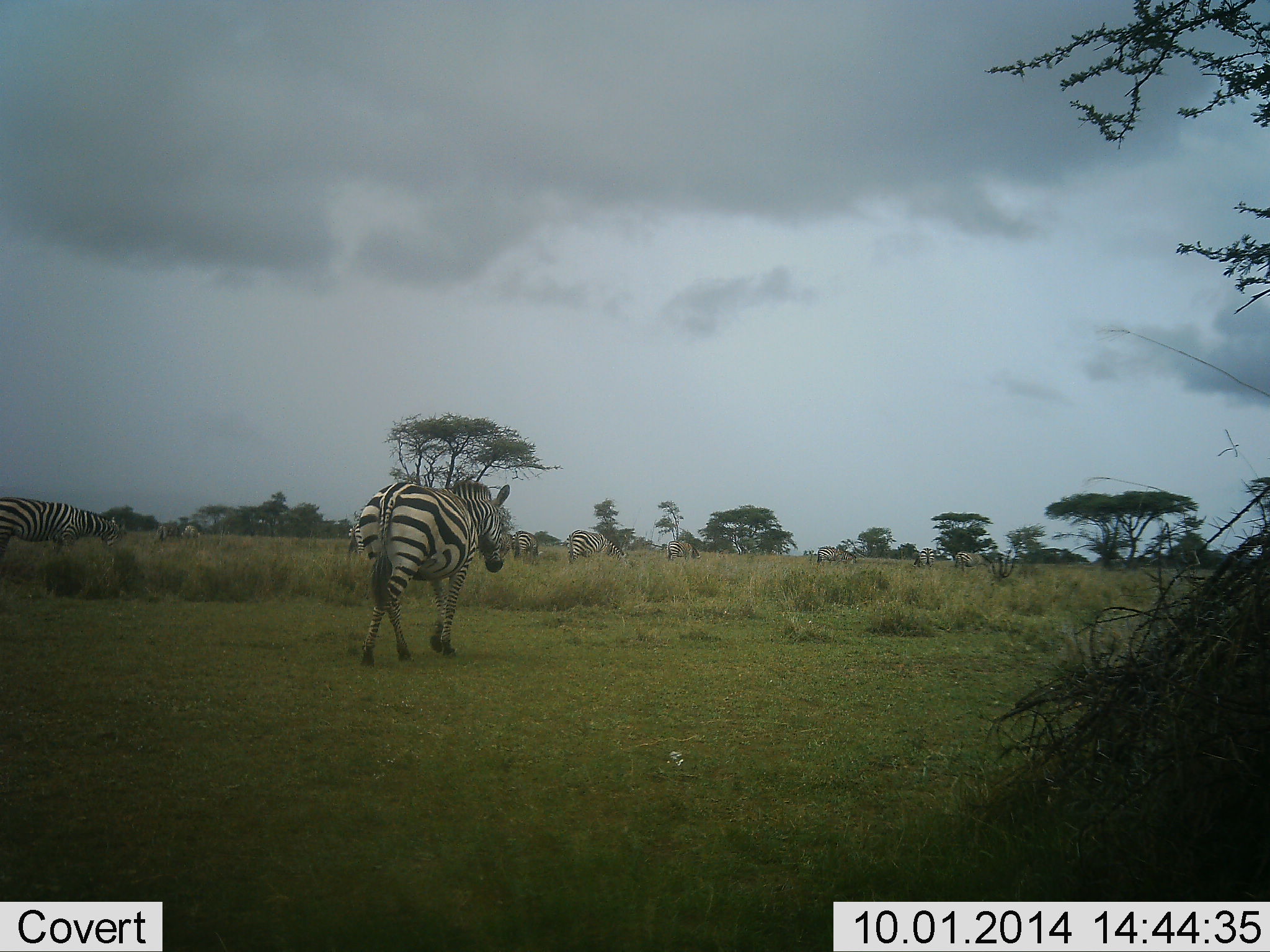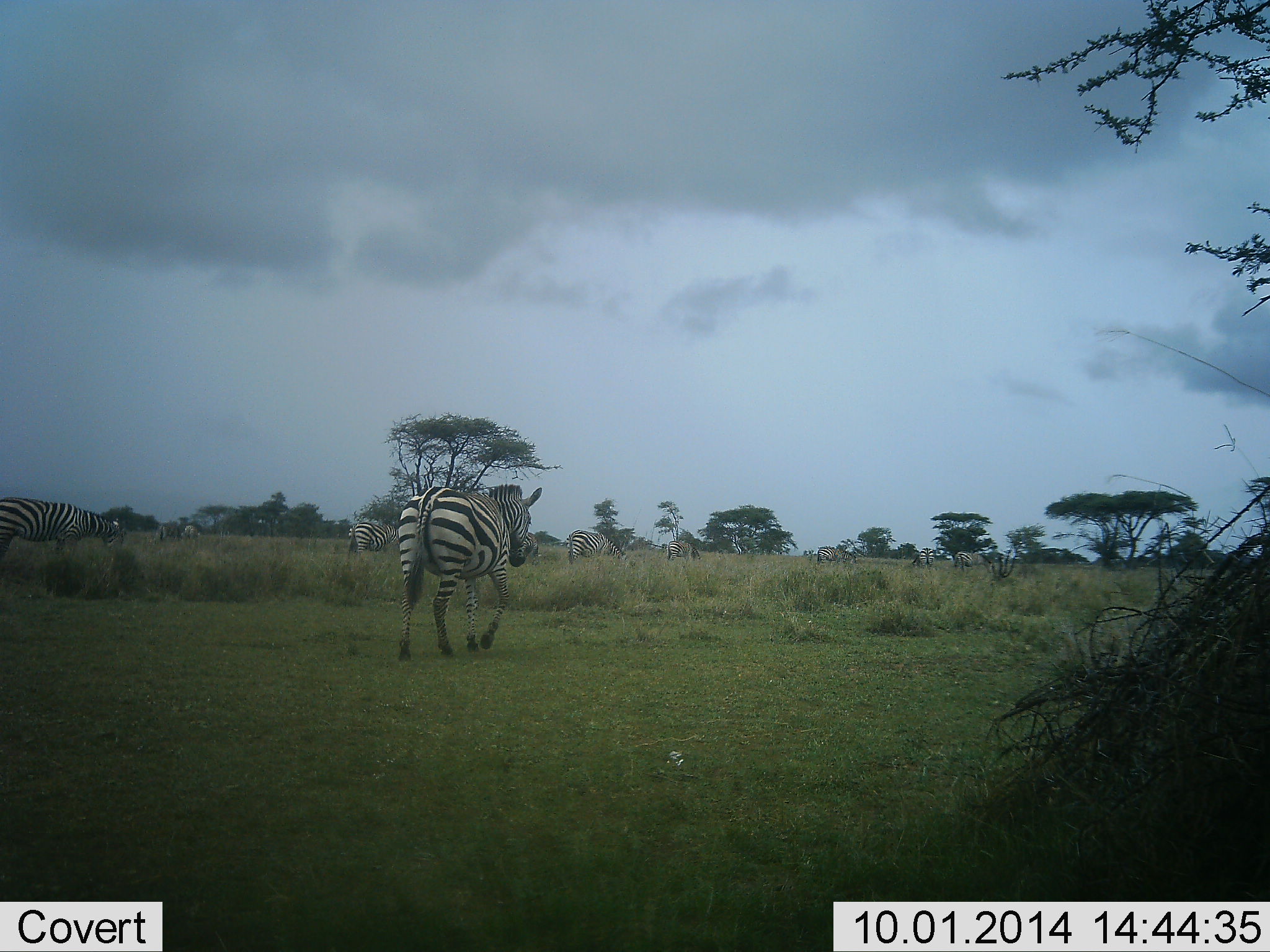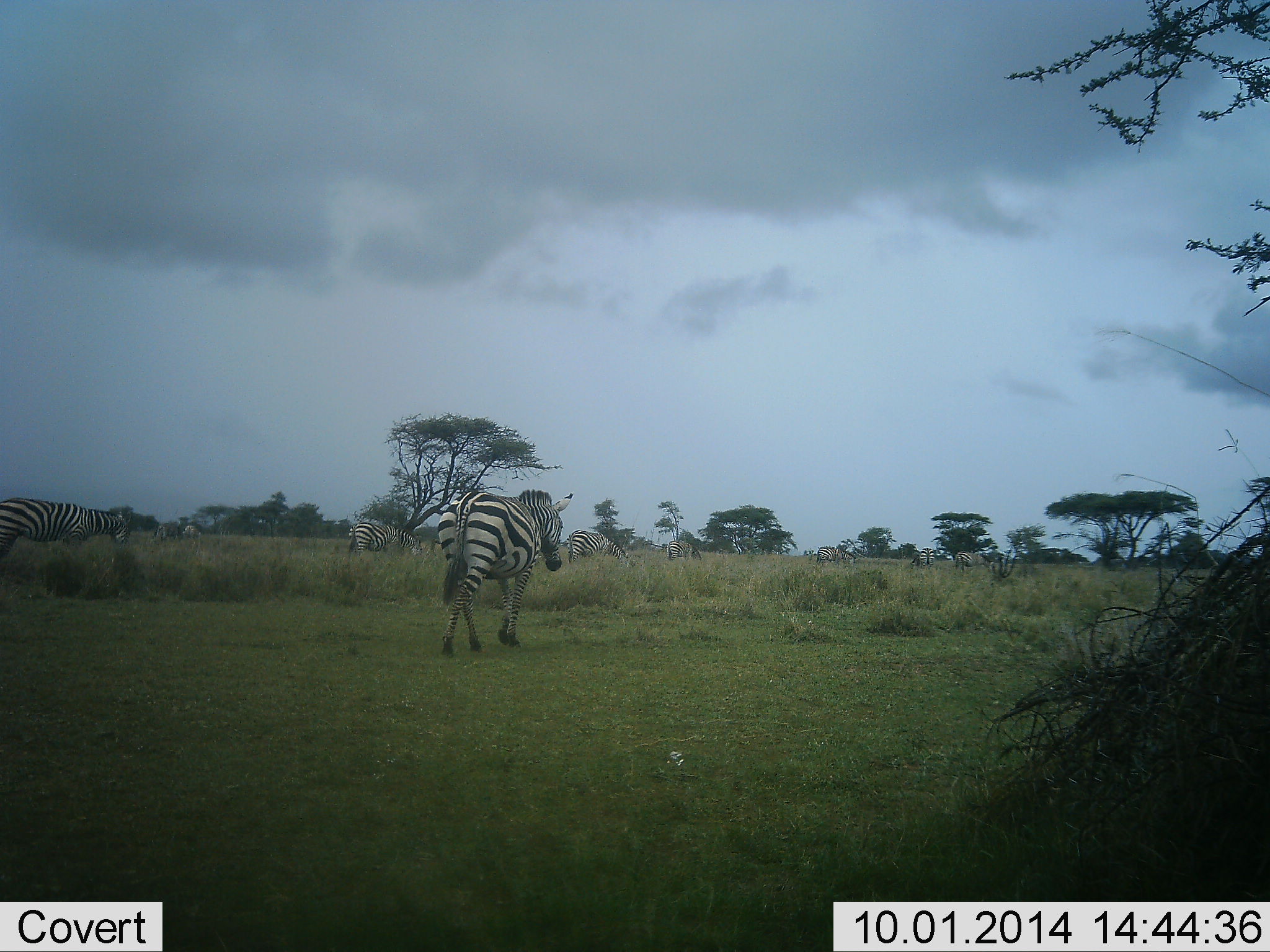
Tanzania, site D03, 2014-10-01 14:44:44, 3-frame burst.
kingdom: Animalia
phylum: Chordata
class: Mammalia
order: Perissodactyla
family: Equidae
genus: Equus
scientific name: Equus quagga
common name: plains zebra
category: zebra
Zebra (plains zebra) (Equus quagga), count 8. Behavior (volunteer vote fractions): standing 20%, resting 0%, moving 100%, interacting 0%. Young present (vote fraction): 0%. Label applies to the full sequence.